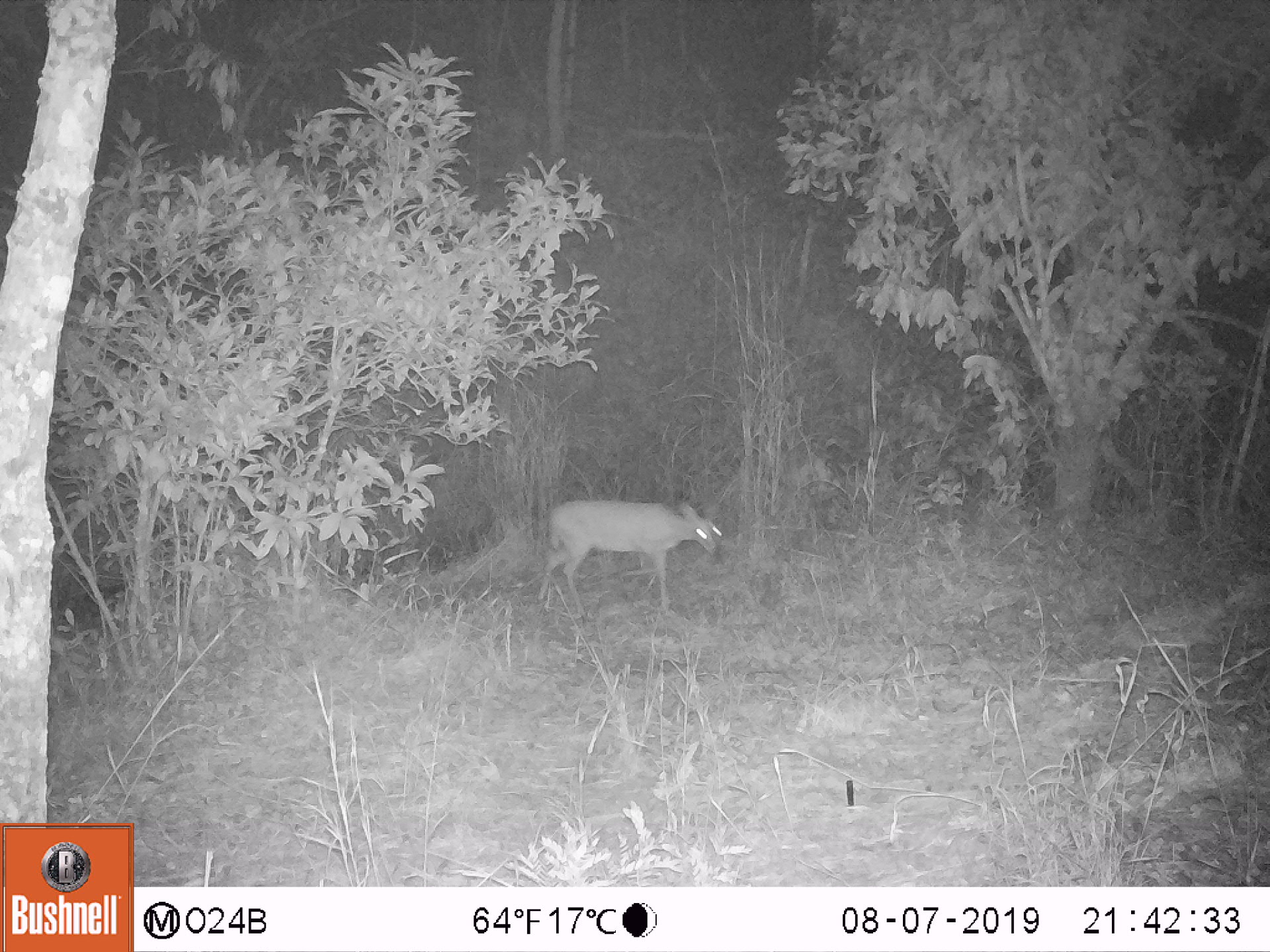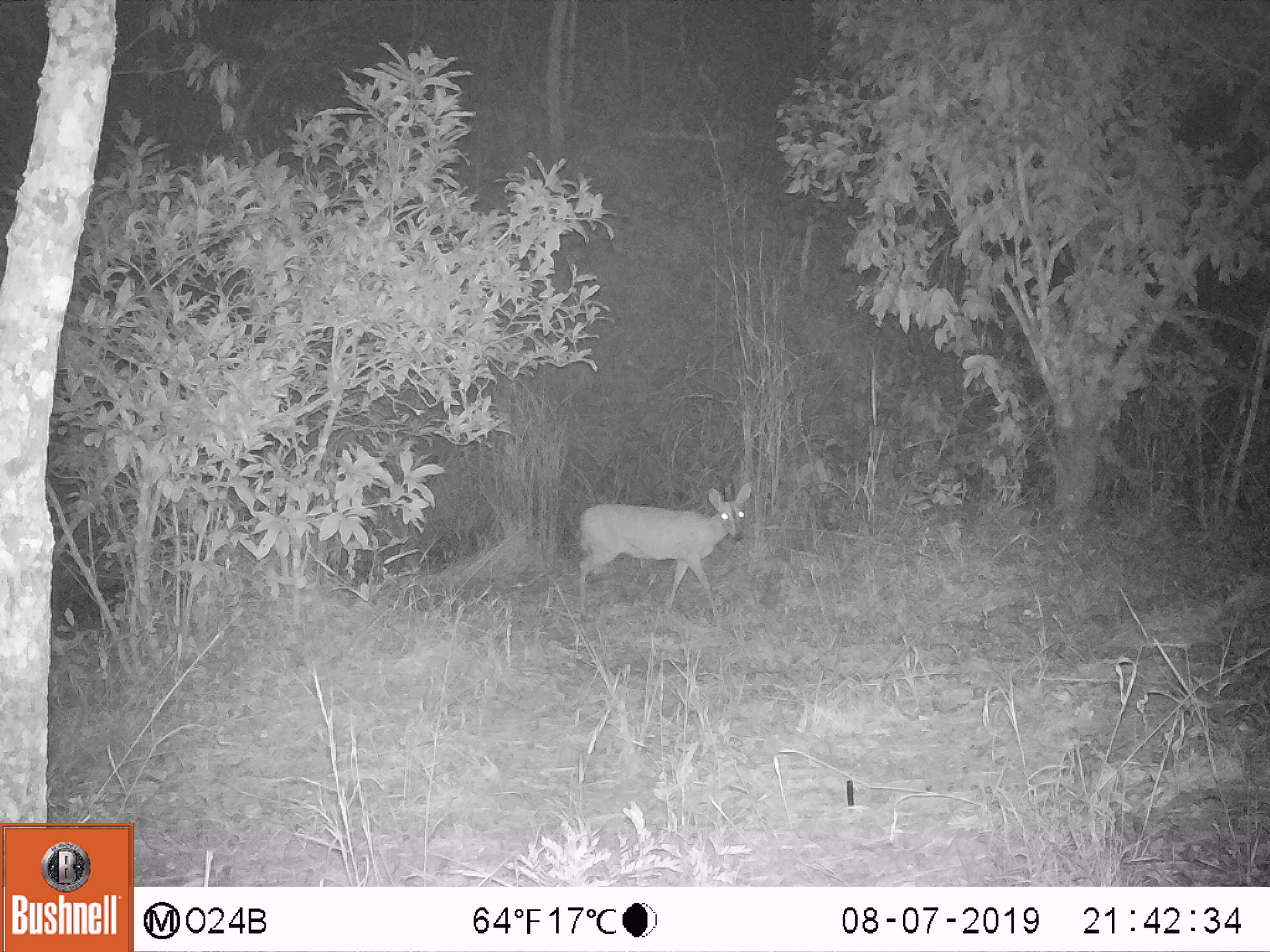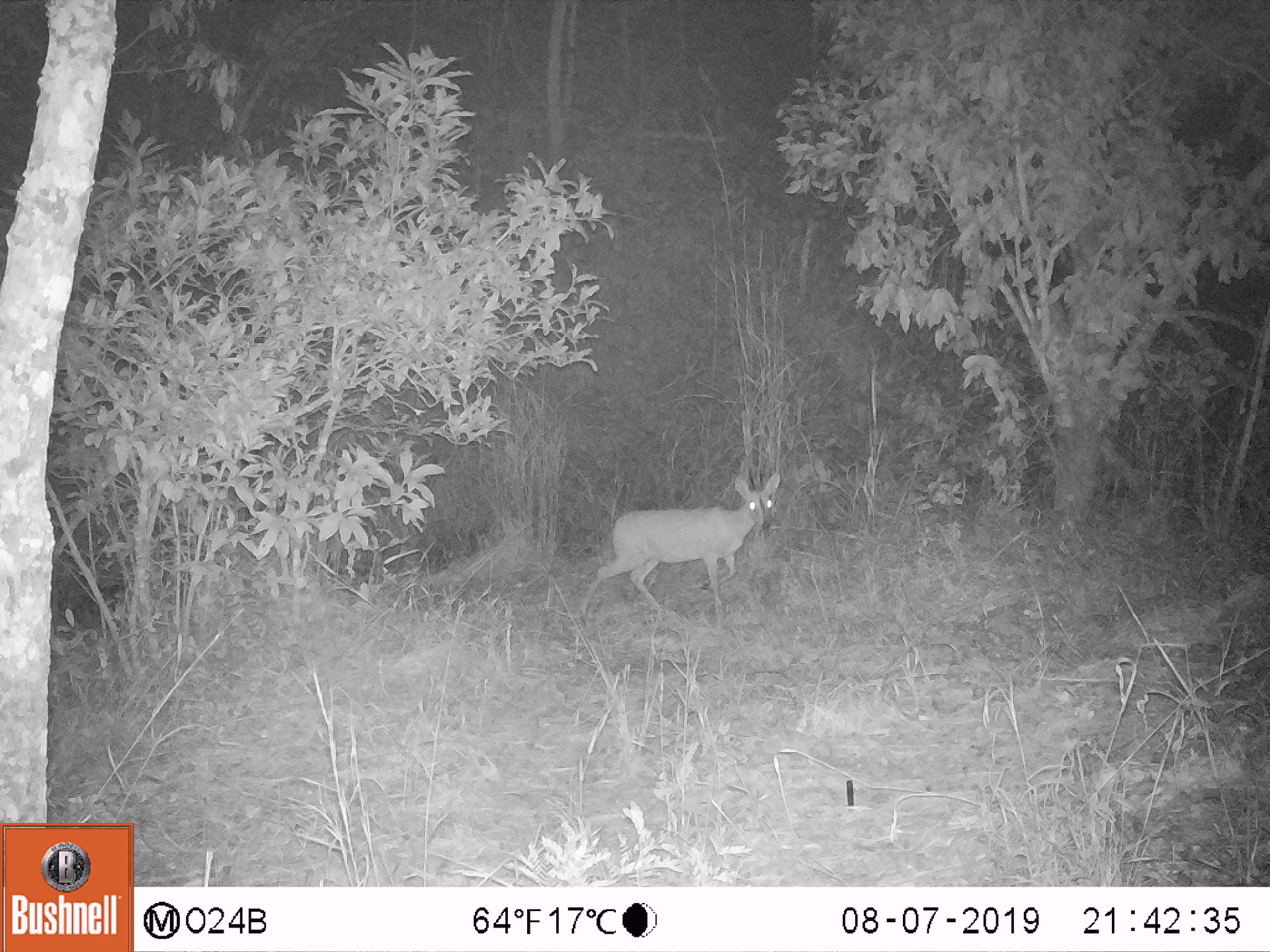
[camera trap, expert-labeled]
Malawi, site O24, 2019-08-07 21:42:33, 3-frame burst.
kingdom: Animalia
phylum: Chordata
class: Mammalia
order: Artiodactyla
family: Bovidae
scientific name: Antilopinae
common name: small antelope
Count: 1.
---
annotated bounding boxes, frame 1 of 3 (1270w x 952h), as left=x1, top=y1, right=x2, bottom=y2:
small antelope: left=528, top=483, right=729, bottom=628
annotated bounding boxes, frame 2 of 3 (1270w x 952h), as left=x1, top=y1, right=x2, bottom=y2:
small antelope: left=567, top=473, right=759, bottom=640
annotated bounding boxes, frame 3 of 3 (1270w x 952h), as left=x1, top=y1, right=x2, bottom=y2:
small antelope: left=569, top=465, right=786, bottom=636